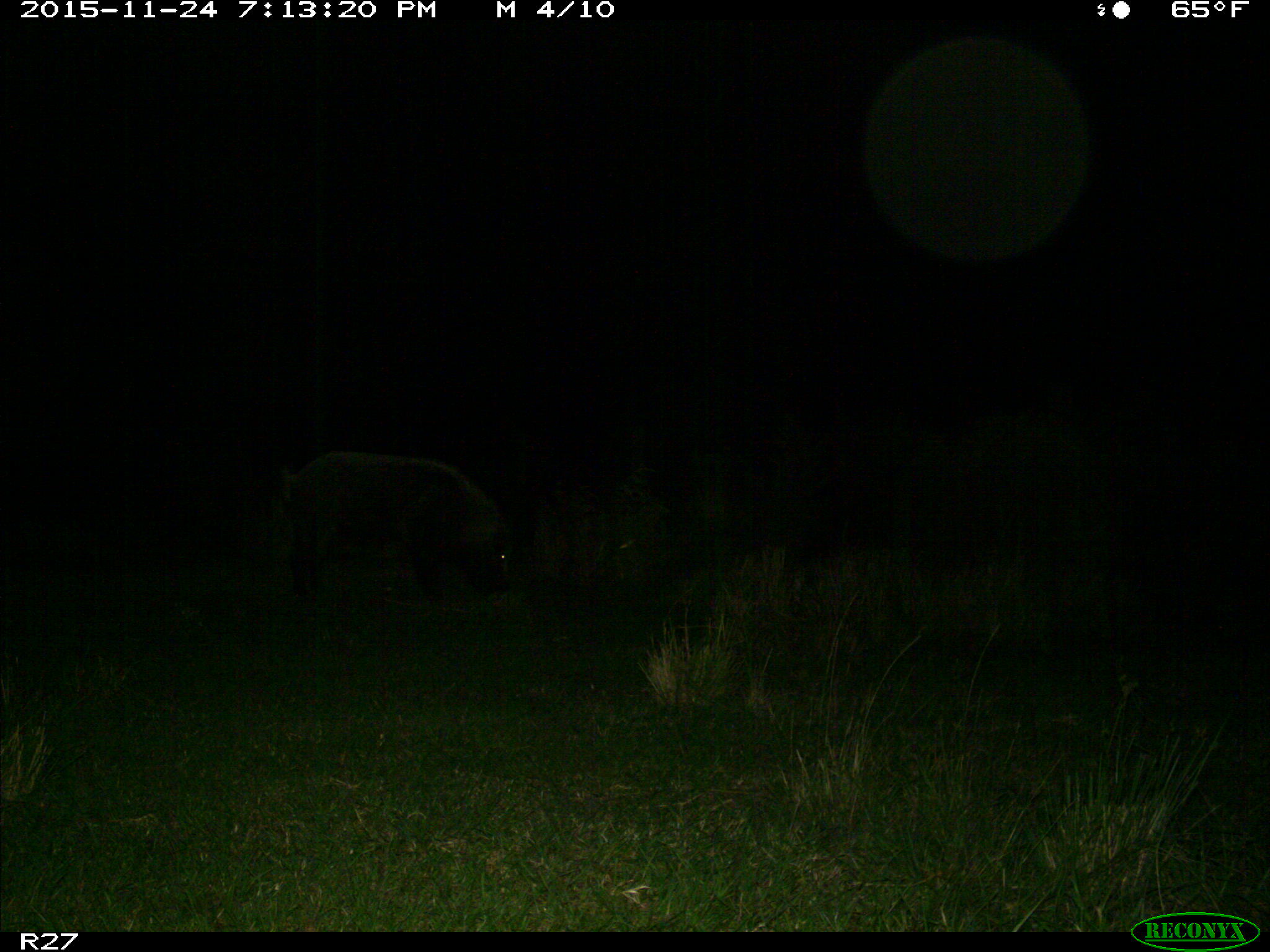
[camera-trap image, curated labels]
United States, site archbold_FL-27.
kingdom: Animalia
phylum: Chordata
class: Mammalia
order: Artiodactyla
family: Suidae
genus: Sus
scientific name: Sus scrofa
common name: wild boar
Sus scrofa (wild boar).